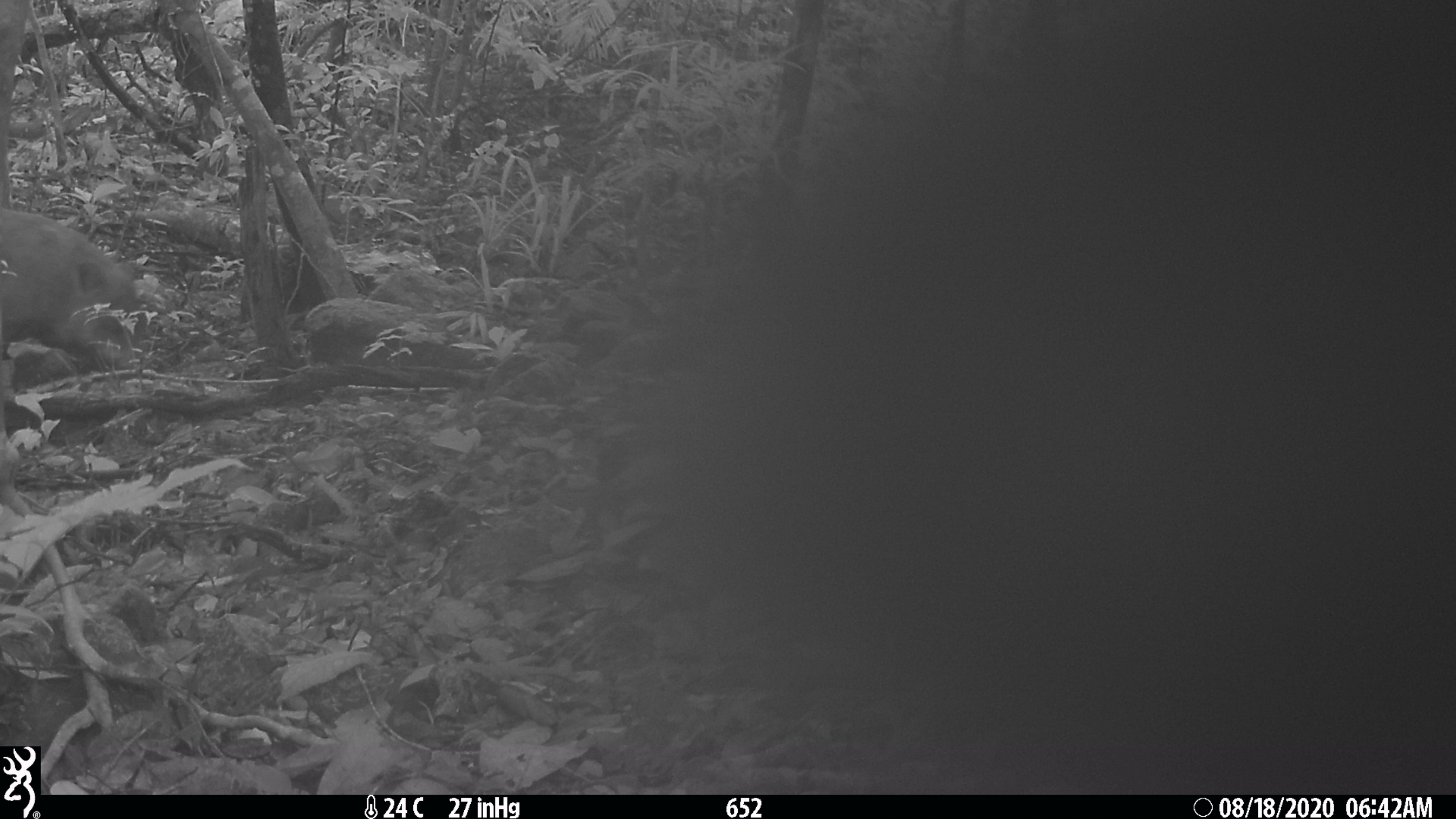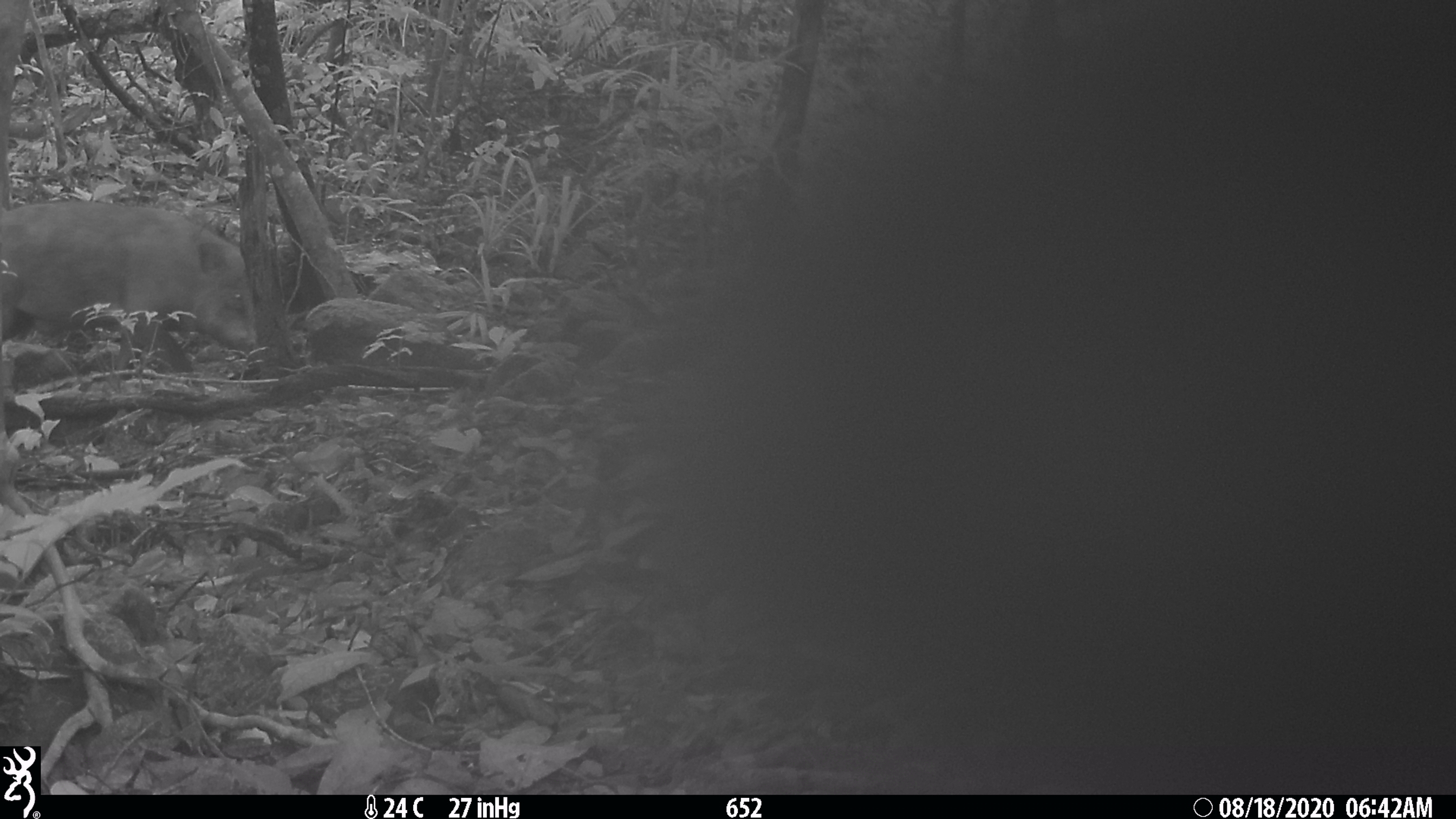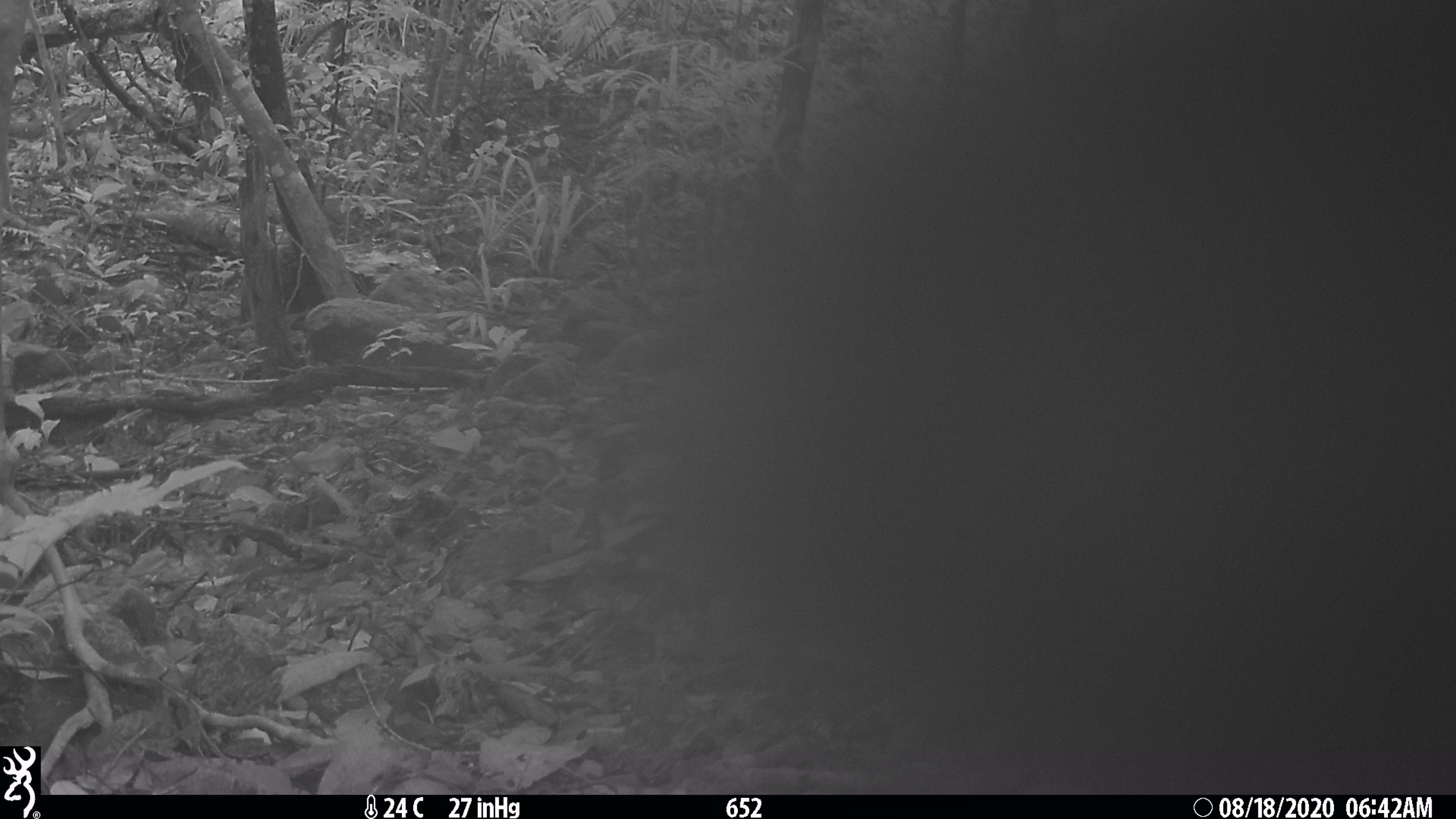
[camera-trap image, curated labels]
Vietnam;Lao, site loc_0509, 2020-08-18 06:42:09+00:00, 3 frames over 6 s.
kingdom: Animalia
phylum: Chordata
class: Mammalia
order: Artiodactyla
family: Suidae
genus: Sus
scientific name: Sus scrofa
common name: eurasian wild pig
Eurasian wild pig (Sus scrofa). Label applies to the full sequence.